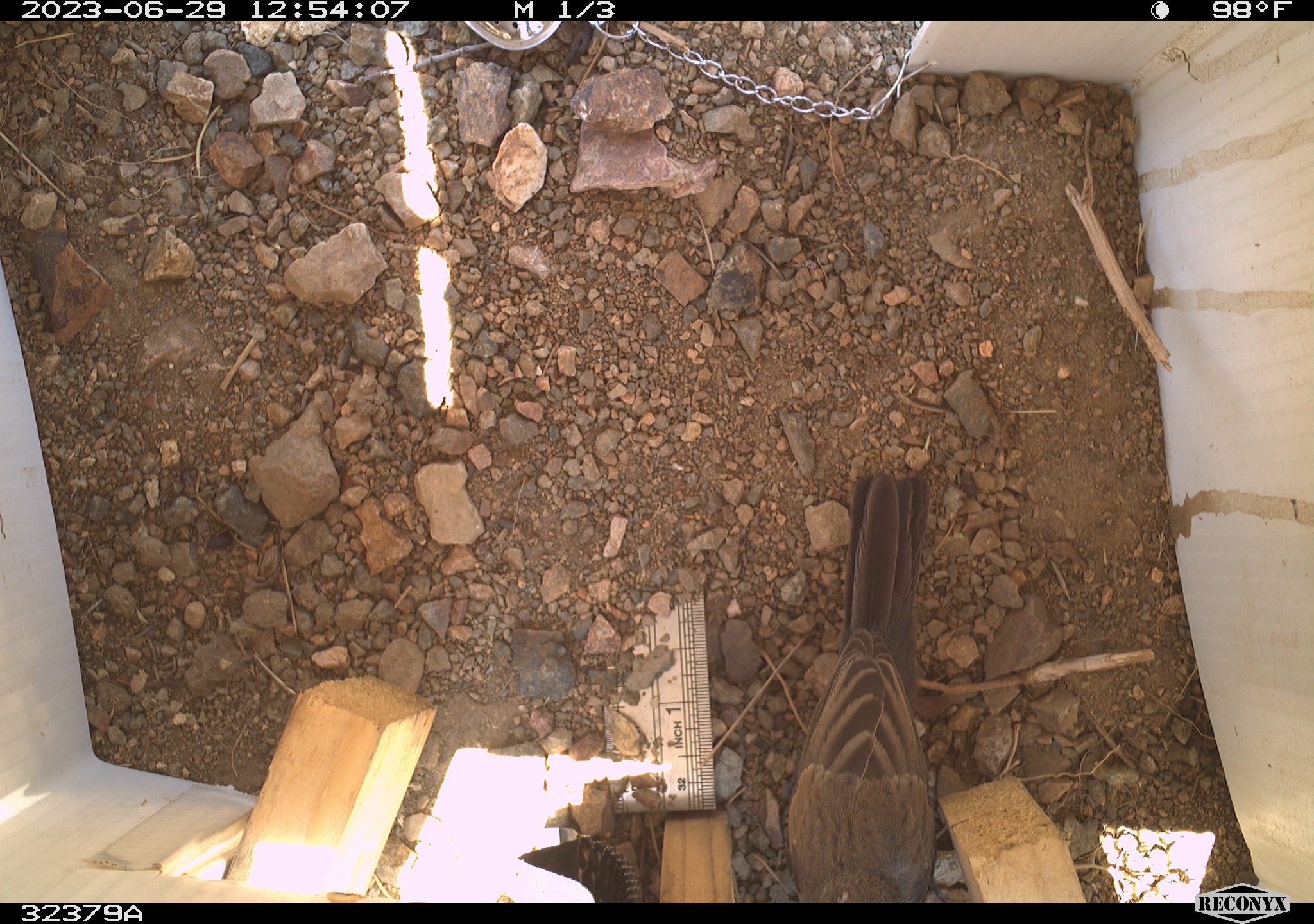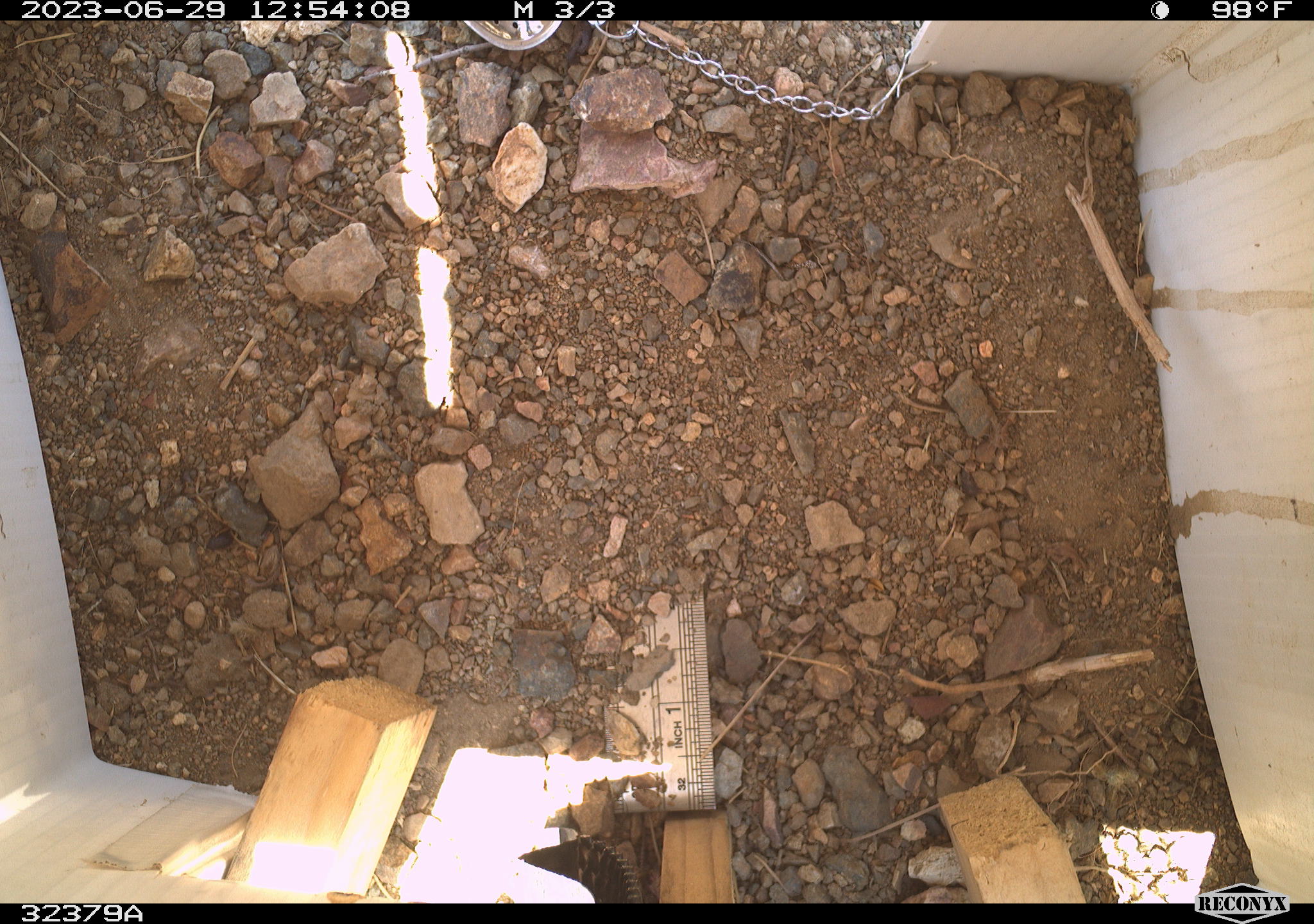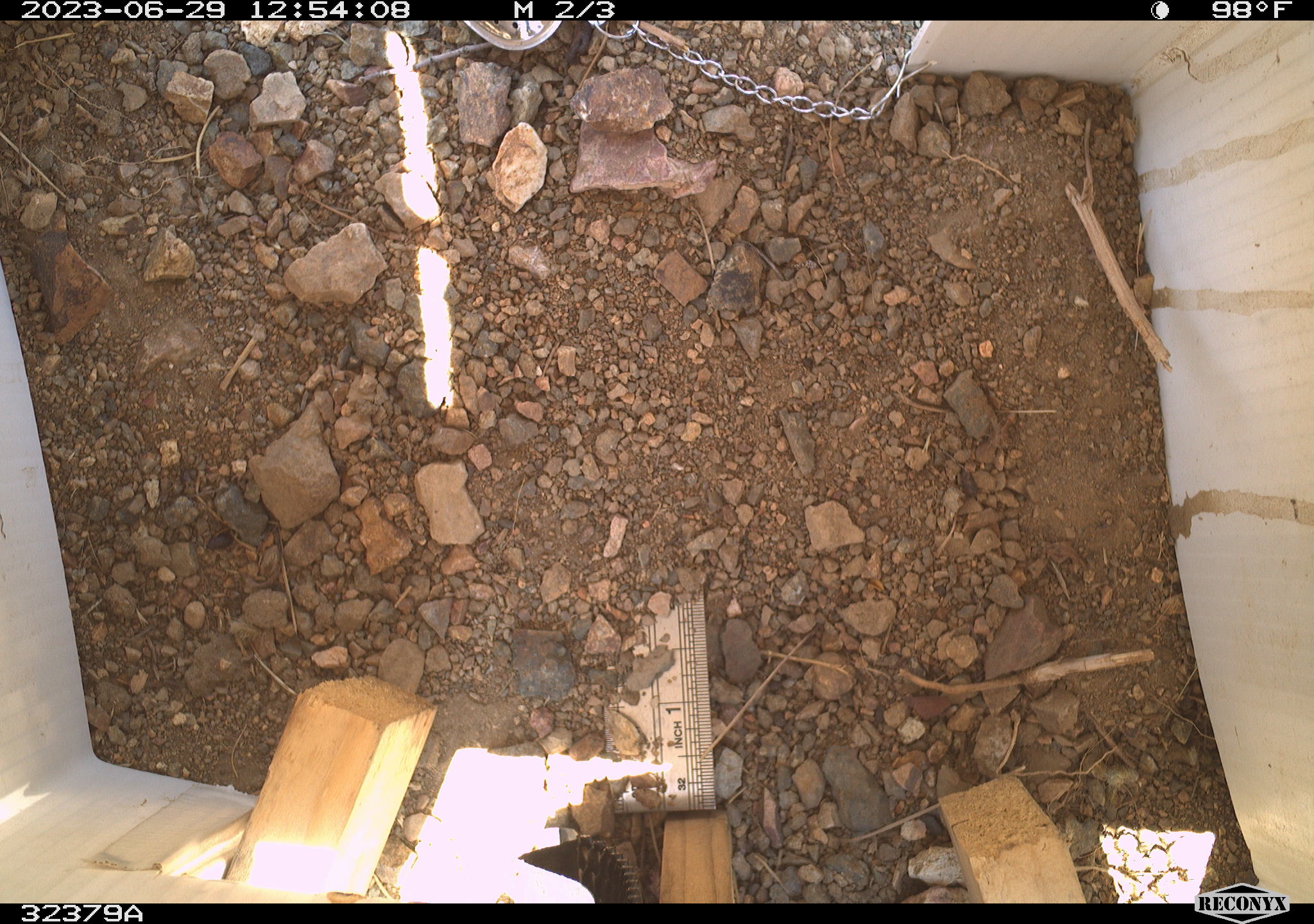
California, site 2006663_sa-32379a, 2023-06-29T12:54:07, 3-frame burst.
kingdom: Animalia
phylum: Chordata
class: Aves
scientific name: Aves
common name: bird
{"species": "bird (Aves)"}